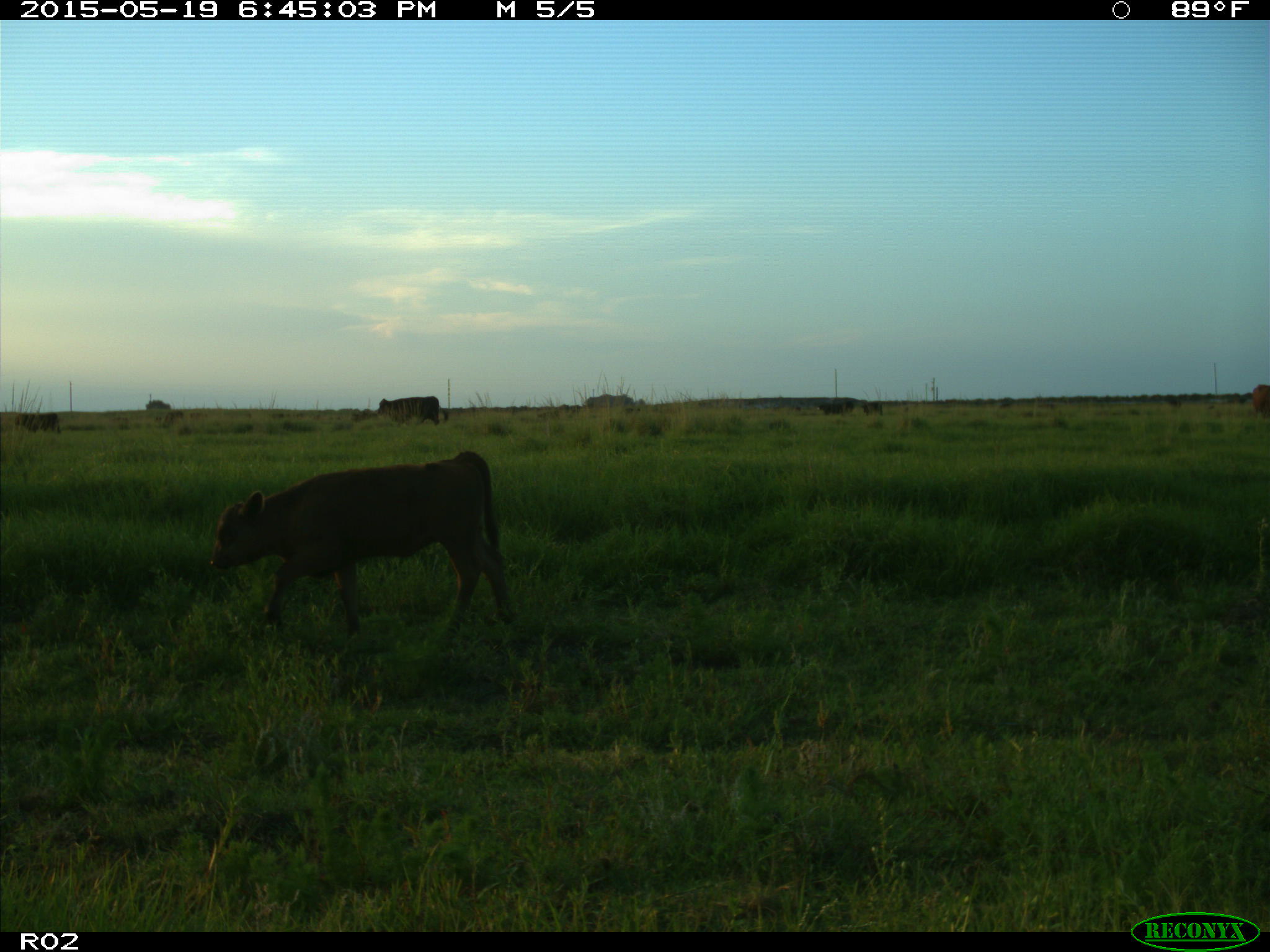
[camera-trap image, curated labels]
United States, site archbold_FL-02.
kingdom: Animalia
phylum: Chordata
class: Mammalia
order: Artiodactyla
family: Bovidae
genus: Bos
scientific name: Bos taurus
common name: domestic cow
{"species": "Bos taurus (domestic cow)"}